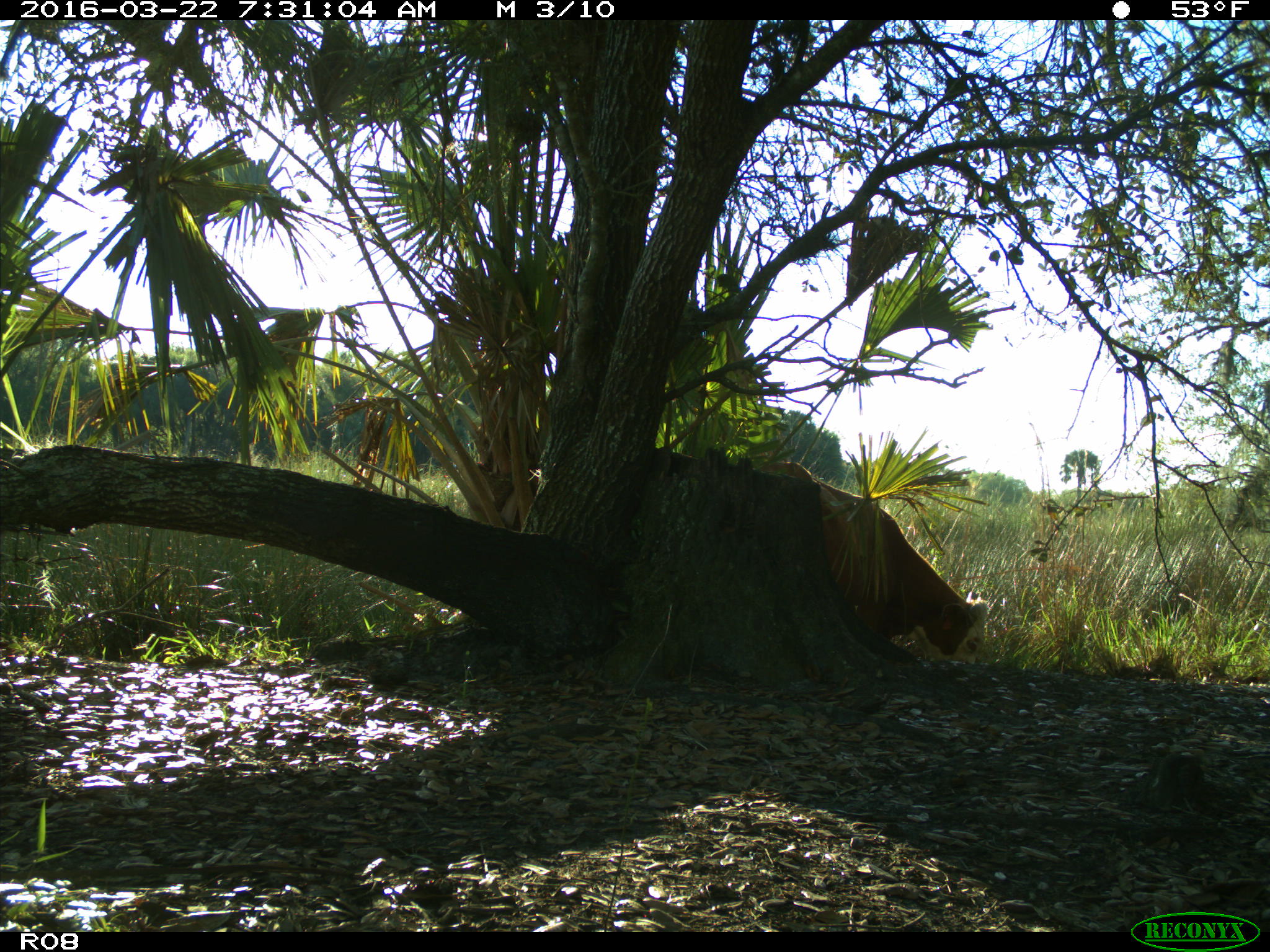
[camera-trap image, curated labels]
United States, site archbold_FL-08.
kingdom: Animalia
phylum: Chordata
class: Mammalia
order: Artiodactyla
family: Bovidae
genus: Bos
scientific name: Bos taurus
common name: domestic cow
Bos taurus (domestic cow).